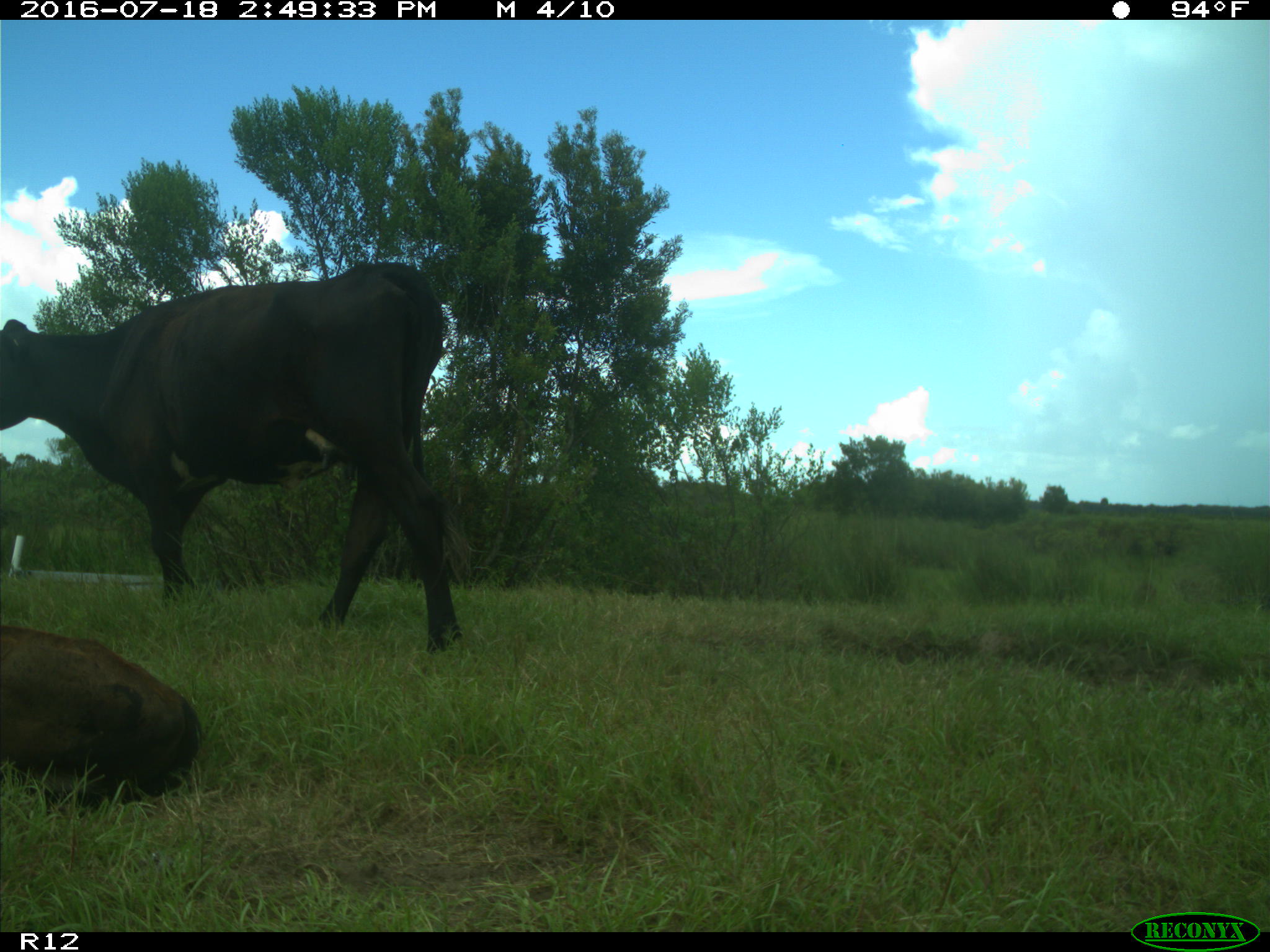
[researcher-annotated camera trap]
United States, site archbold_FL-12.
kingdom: Animalia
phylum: Chordata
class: Mammalia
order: Artiodactyla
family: Bovidae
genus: Bos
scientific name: Bos taurus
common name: domestic cow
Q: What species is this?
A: Bos taurus (domestic cow).